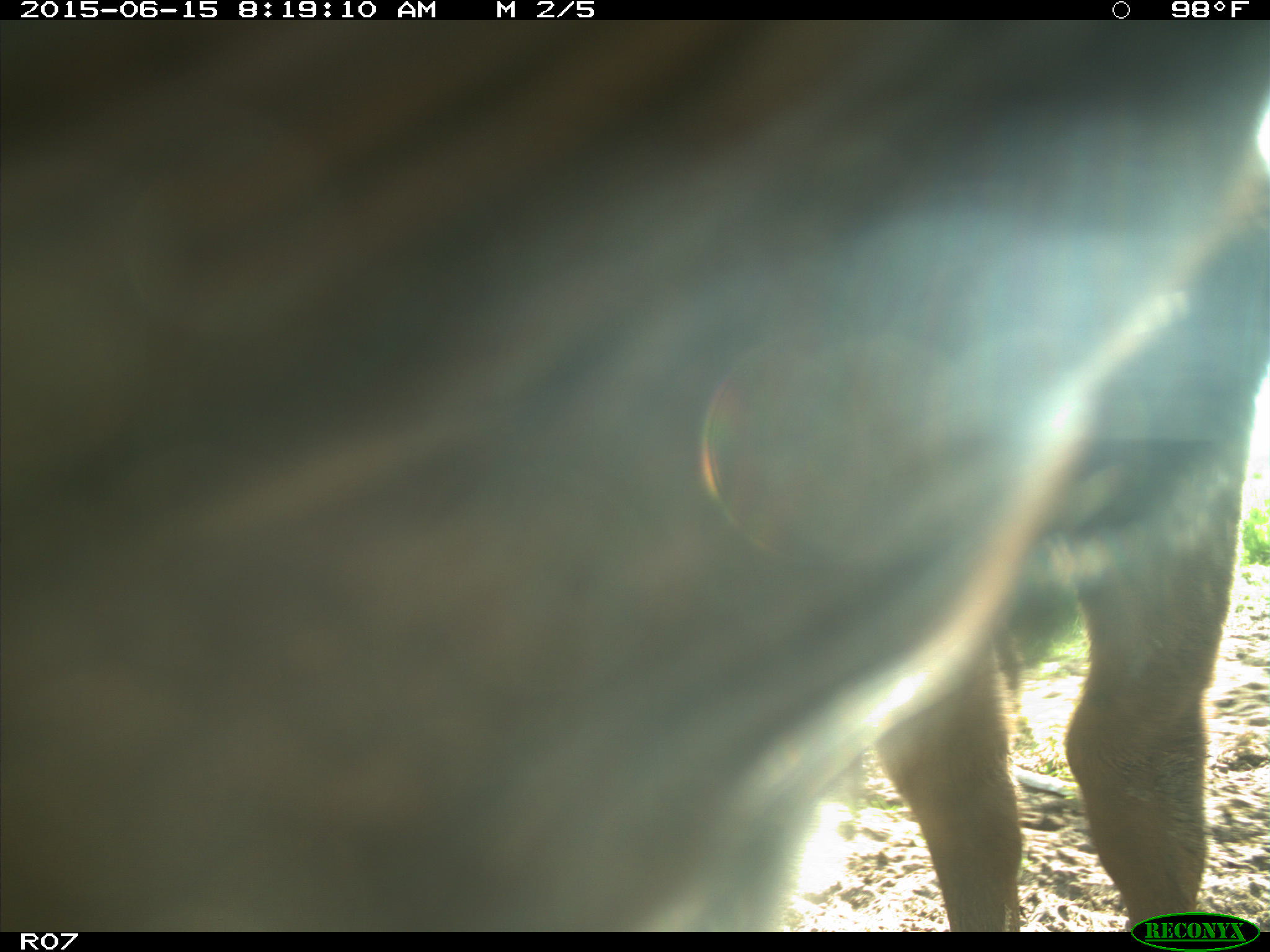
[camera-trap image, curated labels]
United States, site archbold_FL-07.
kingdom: Animalia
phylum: Chordata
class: Mammalia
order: Artiodactyla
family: Bovidae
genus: Bos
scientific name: Bos taurus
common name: domestic cow